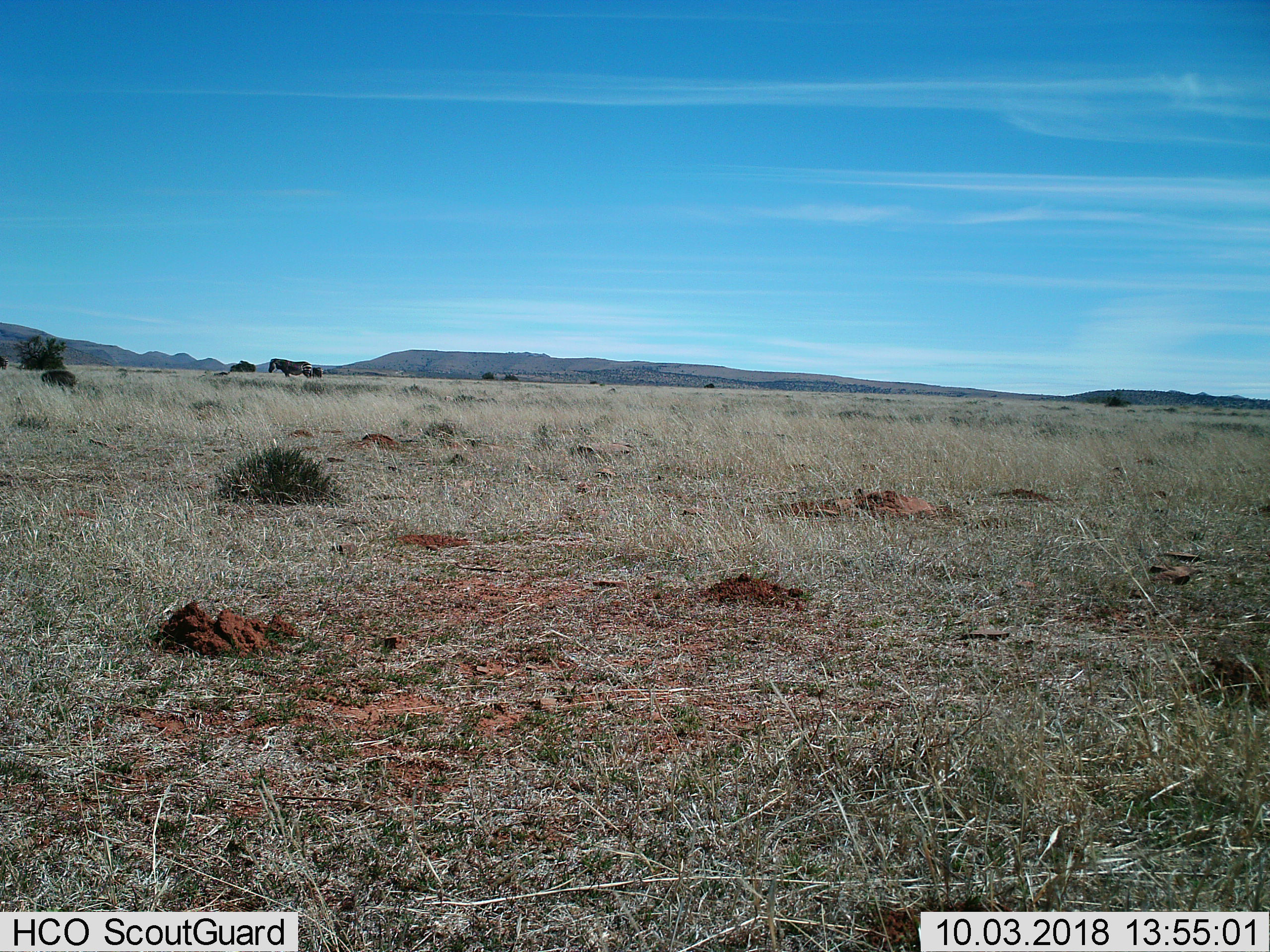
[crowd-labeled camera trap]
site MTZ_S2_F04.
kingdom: Animalia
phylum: Chordata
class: Mammalia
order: Perissodactyla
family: Equidae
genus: Equus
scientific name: Equus zebra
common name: mountain zebra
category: zebramountain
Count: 2.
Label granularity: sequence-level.